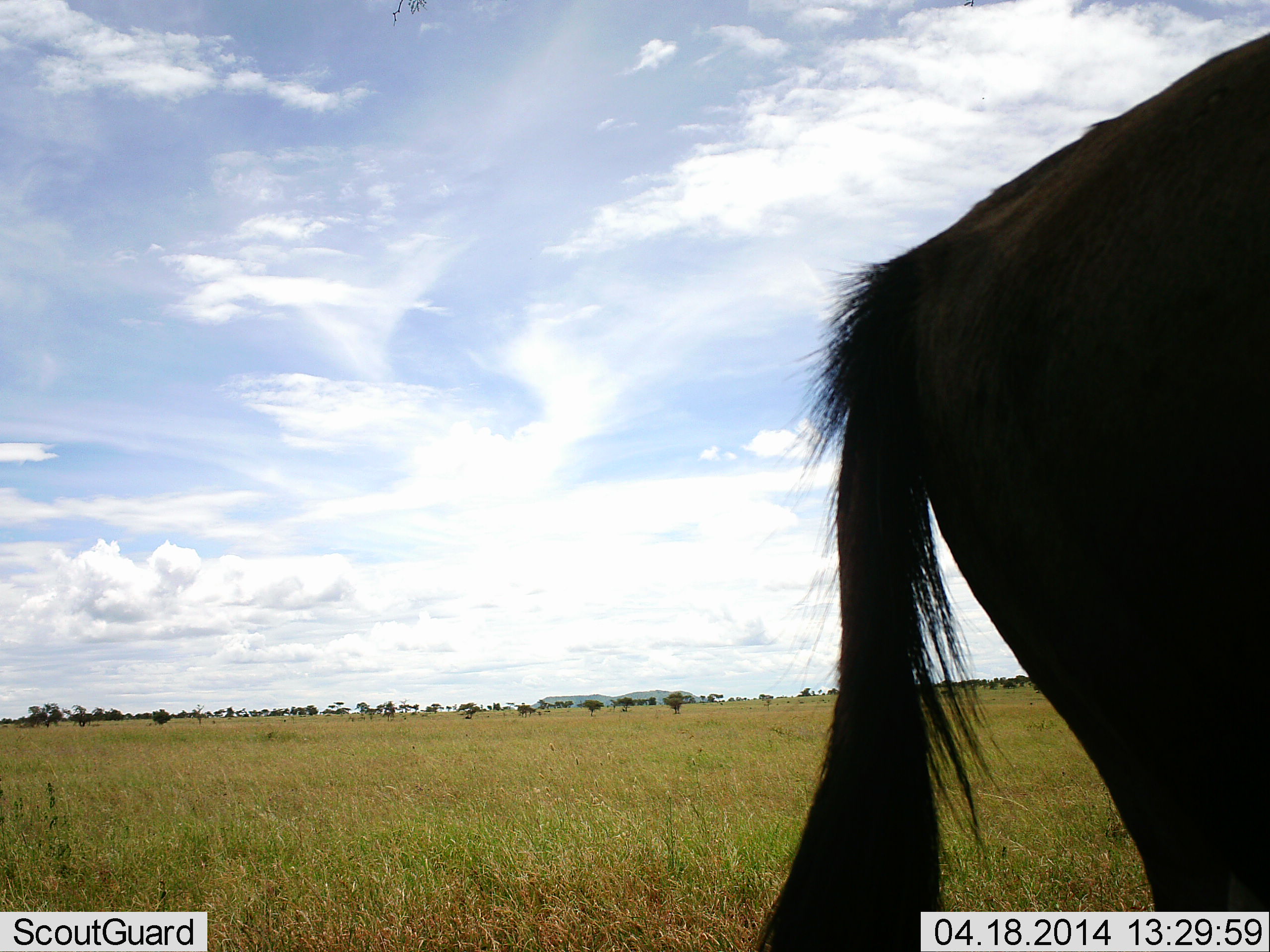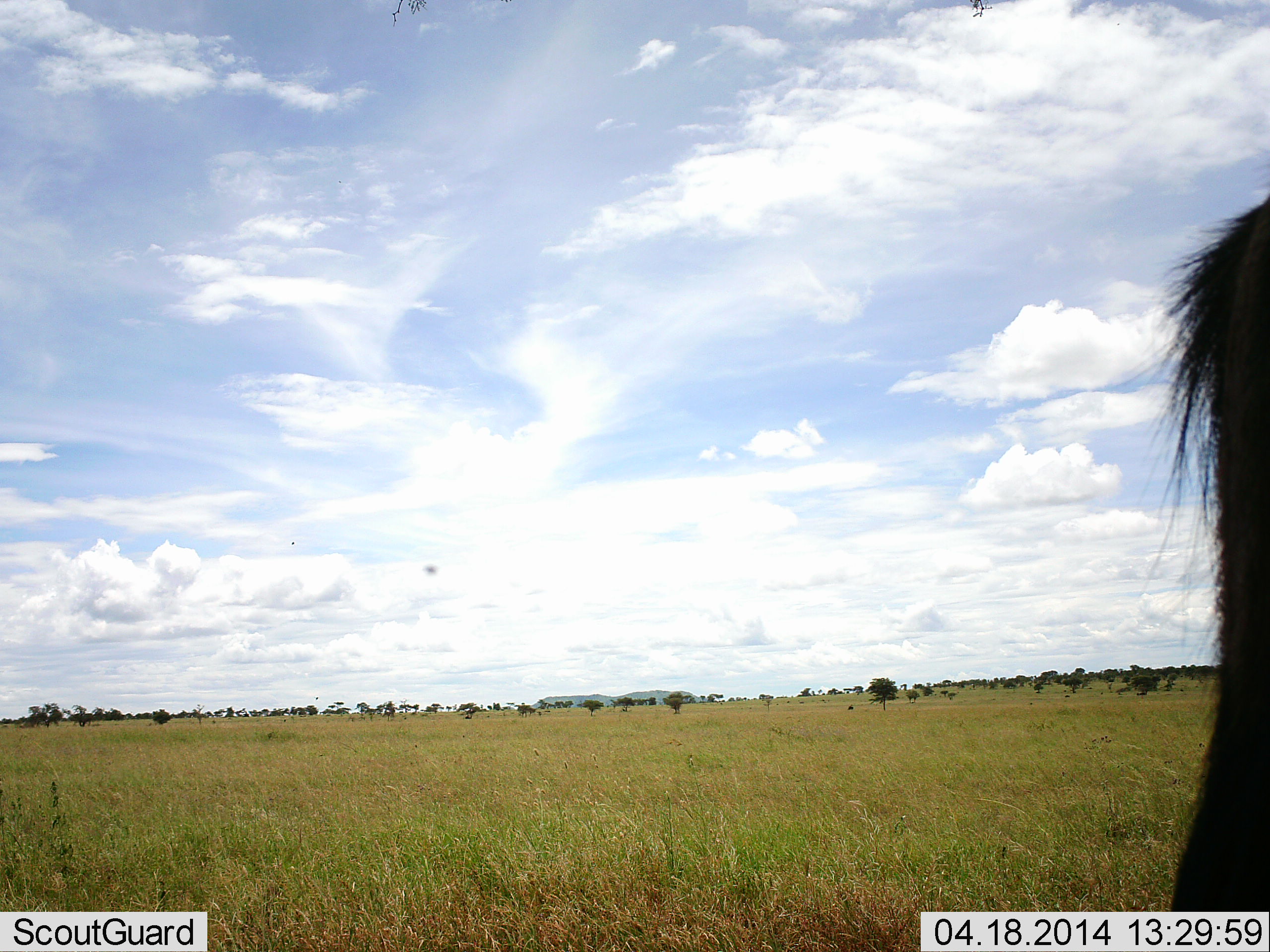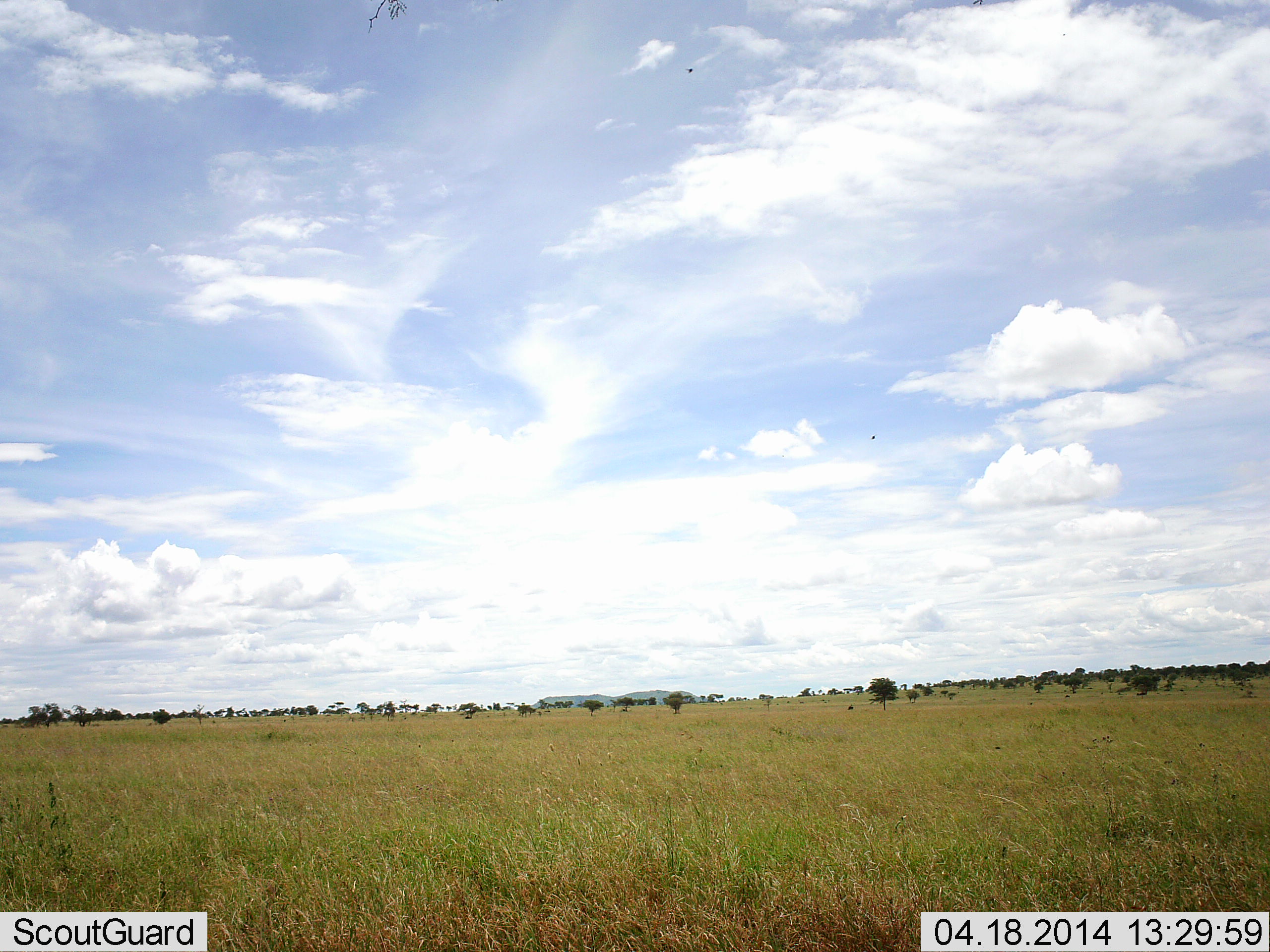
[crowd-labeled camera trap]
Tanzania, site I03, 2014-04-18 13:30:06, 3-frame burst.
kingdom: Animalia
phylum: Chordata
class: Mammalia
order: Artiodactyla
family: Bovidae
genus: Connochaetes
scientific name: Connochaetes taurinus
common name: blue wildebeest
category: wildebeest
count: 1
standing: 17%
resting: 0%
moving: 83%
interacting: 0%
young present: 0%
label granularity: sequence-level